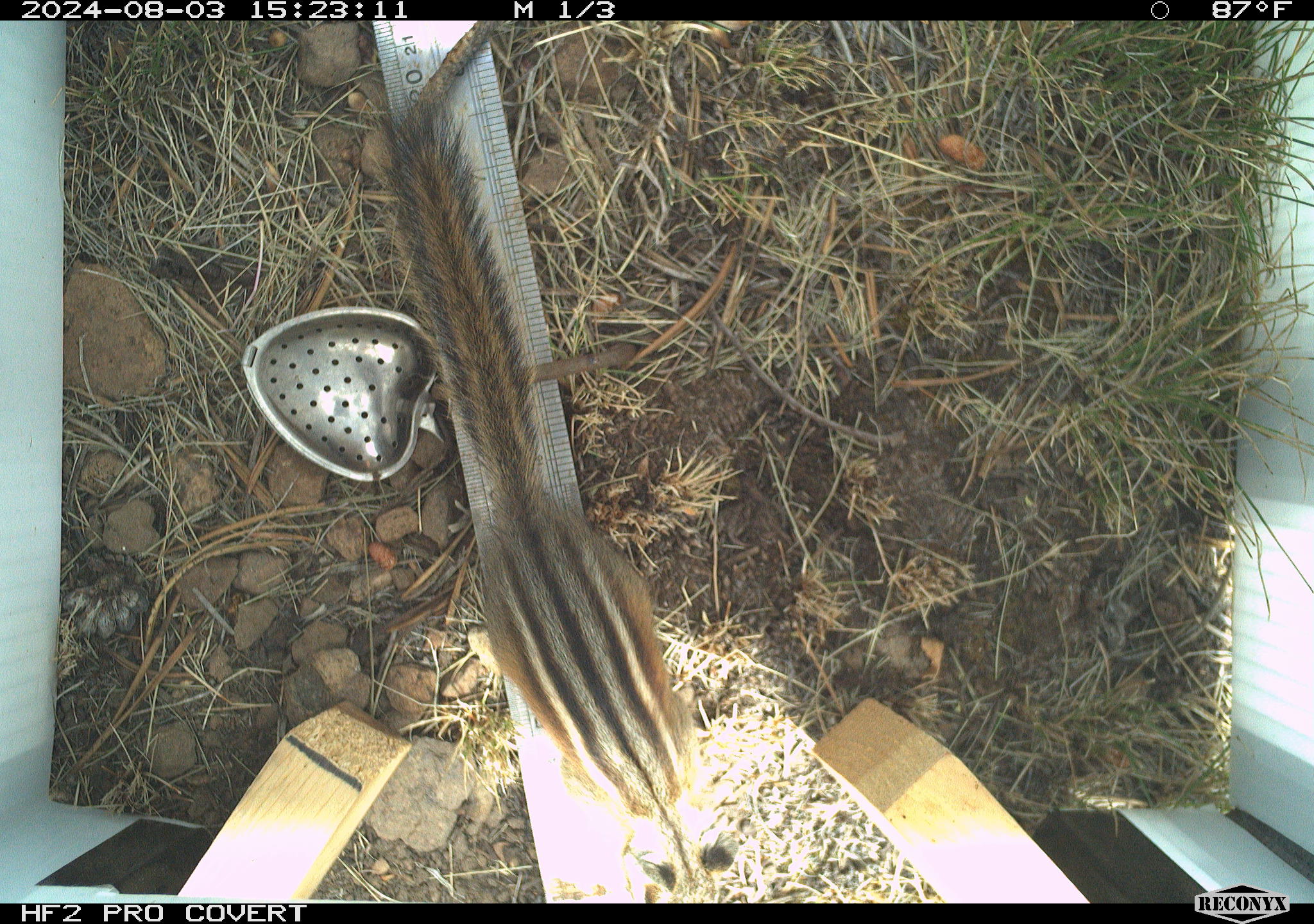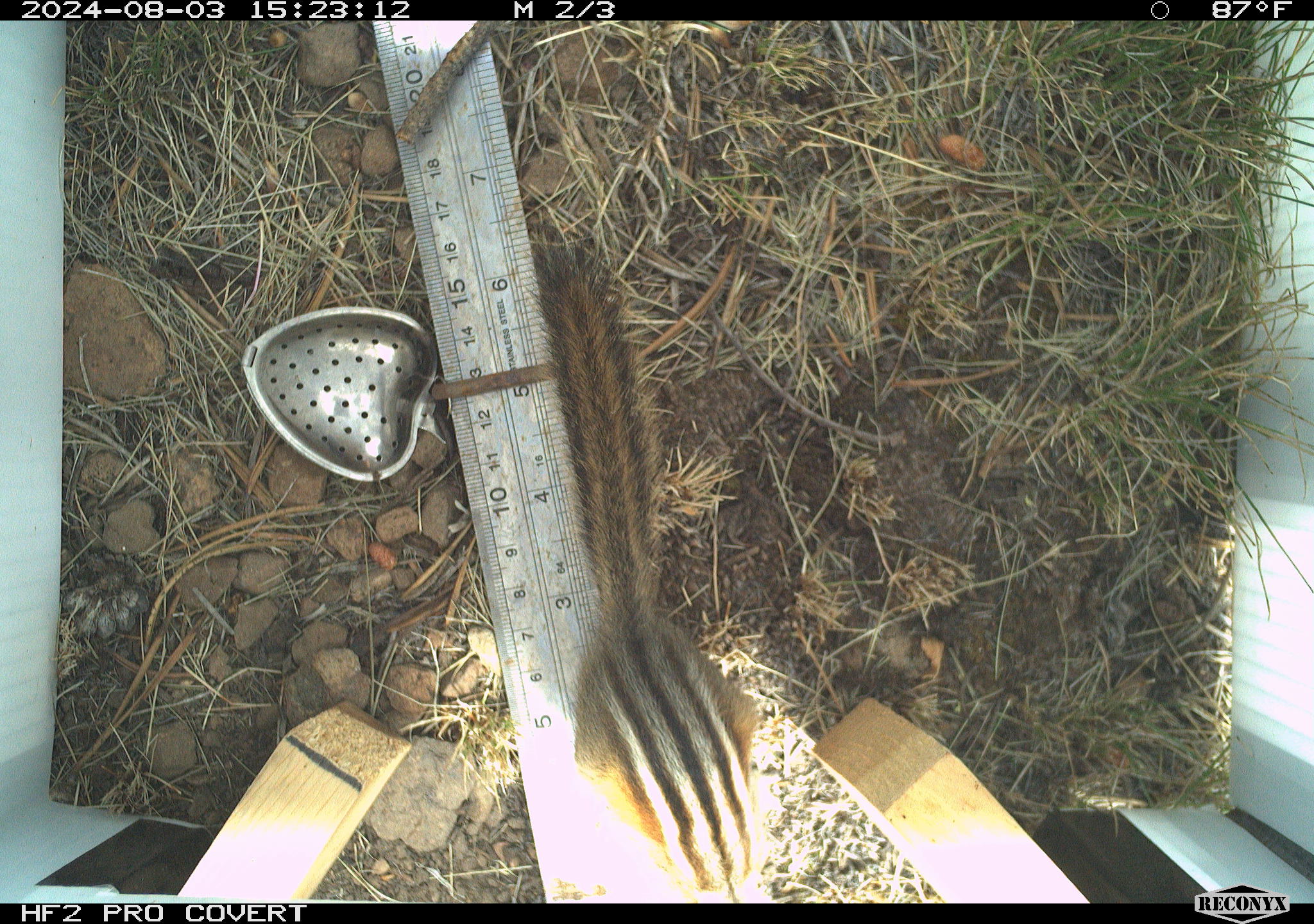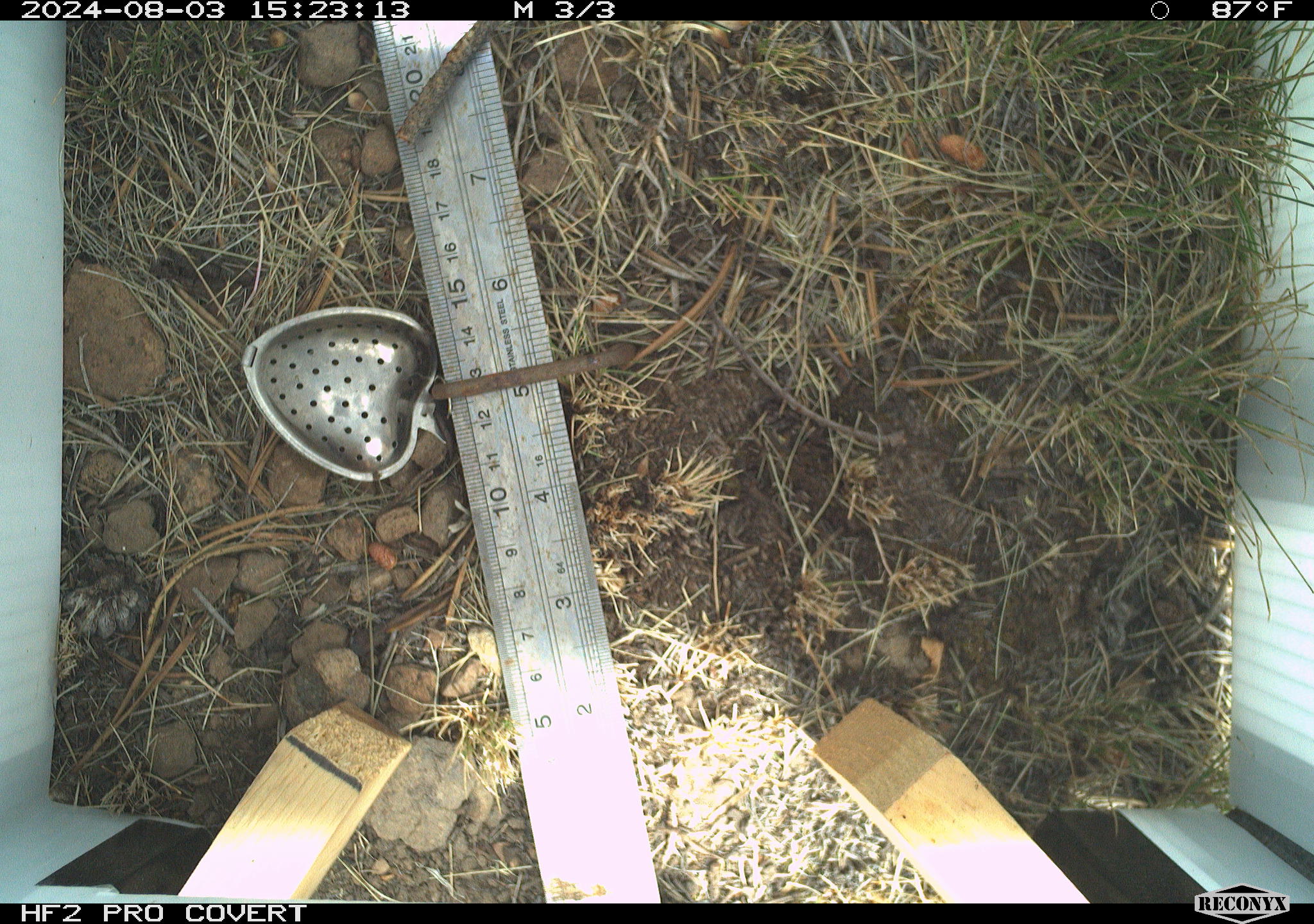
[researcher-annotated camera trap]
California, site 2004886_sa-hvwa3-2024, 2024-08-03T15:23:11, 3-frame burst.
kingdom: Animalia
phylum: Chordata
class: Mammalia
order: Rodentia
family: Sciuridae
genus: Neotamias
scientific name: Neotamias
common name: western chipmunks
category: neotamias species